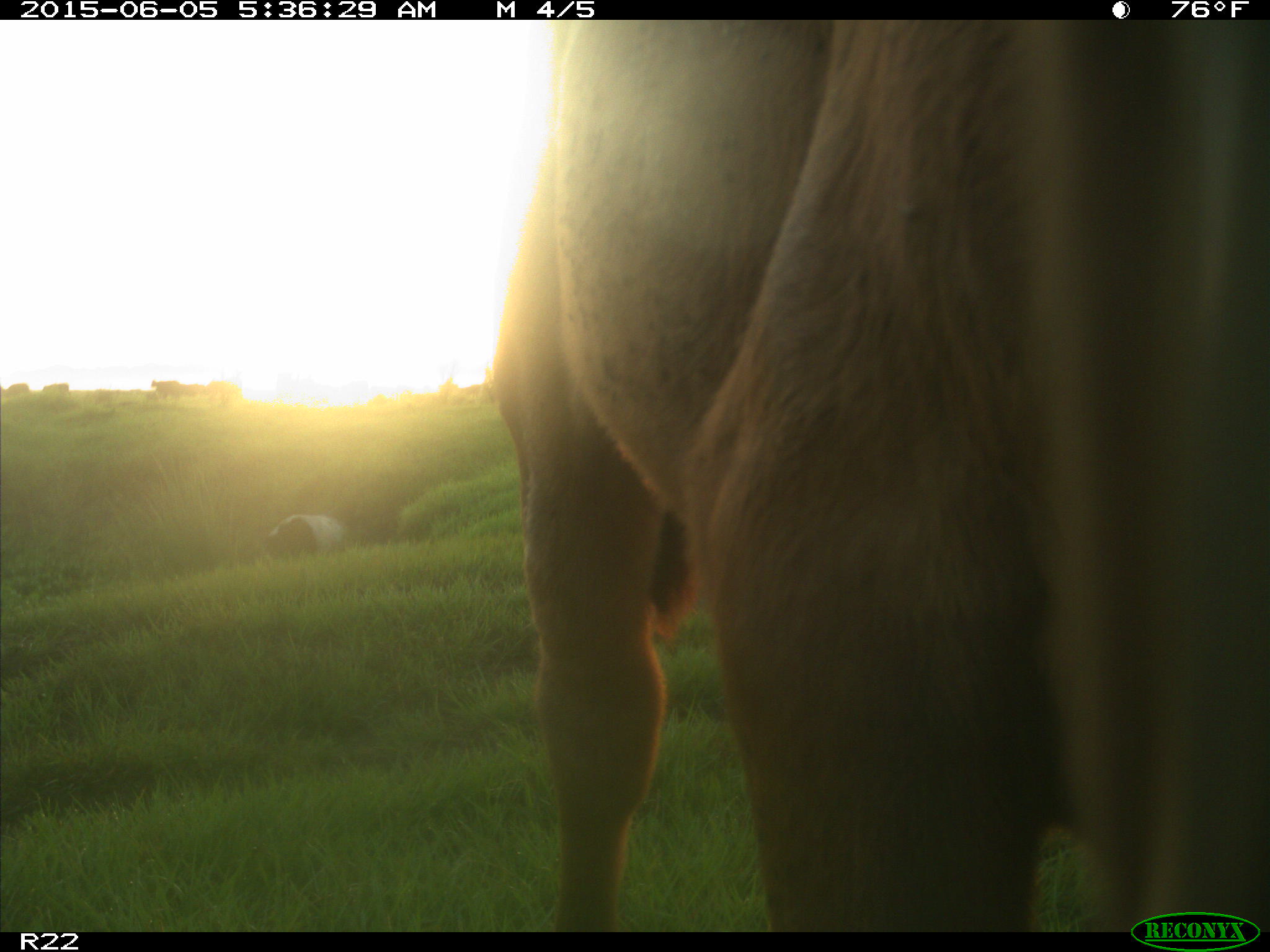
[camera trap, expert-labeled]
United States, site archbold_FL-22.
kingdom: Animalia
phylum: Chordata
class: Mammalia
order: Artiodactyla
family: Bovidae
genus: Bos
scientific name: Bos taurus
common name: domestic cow